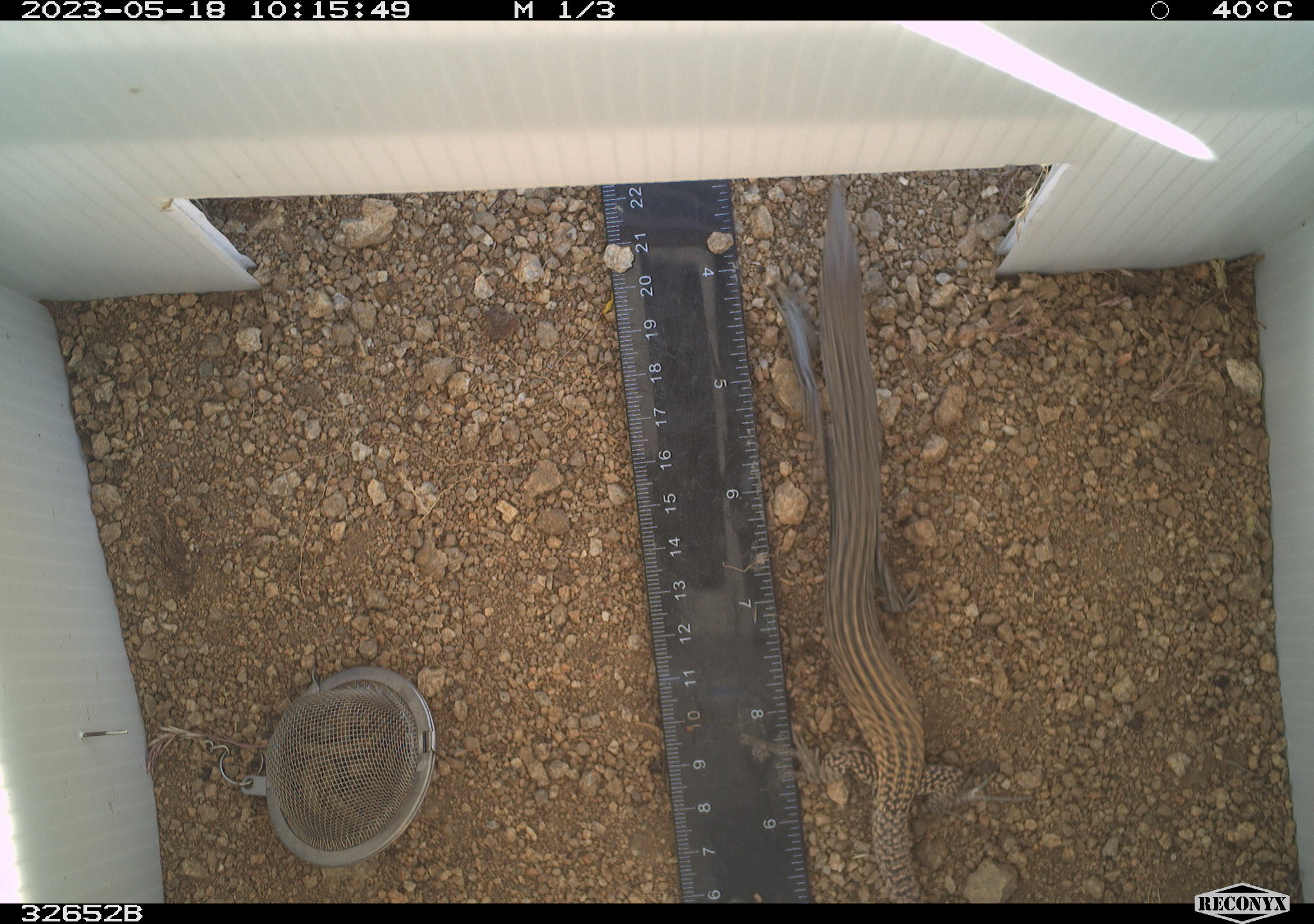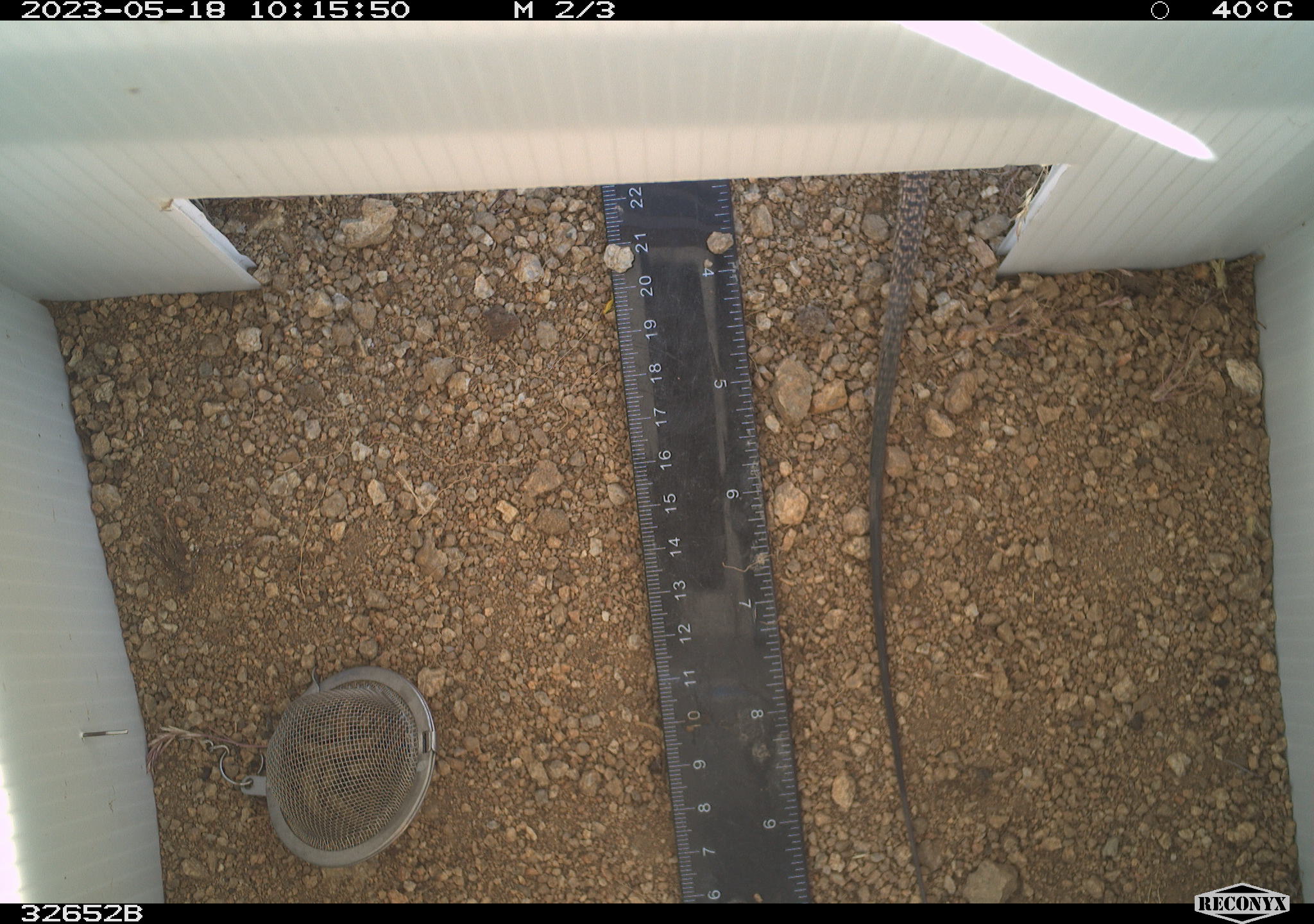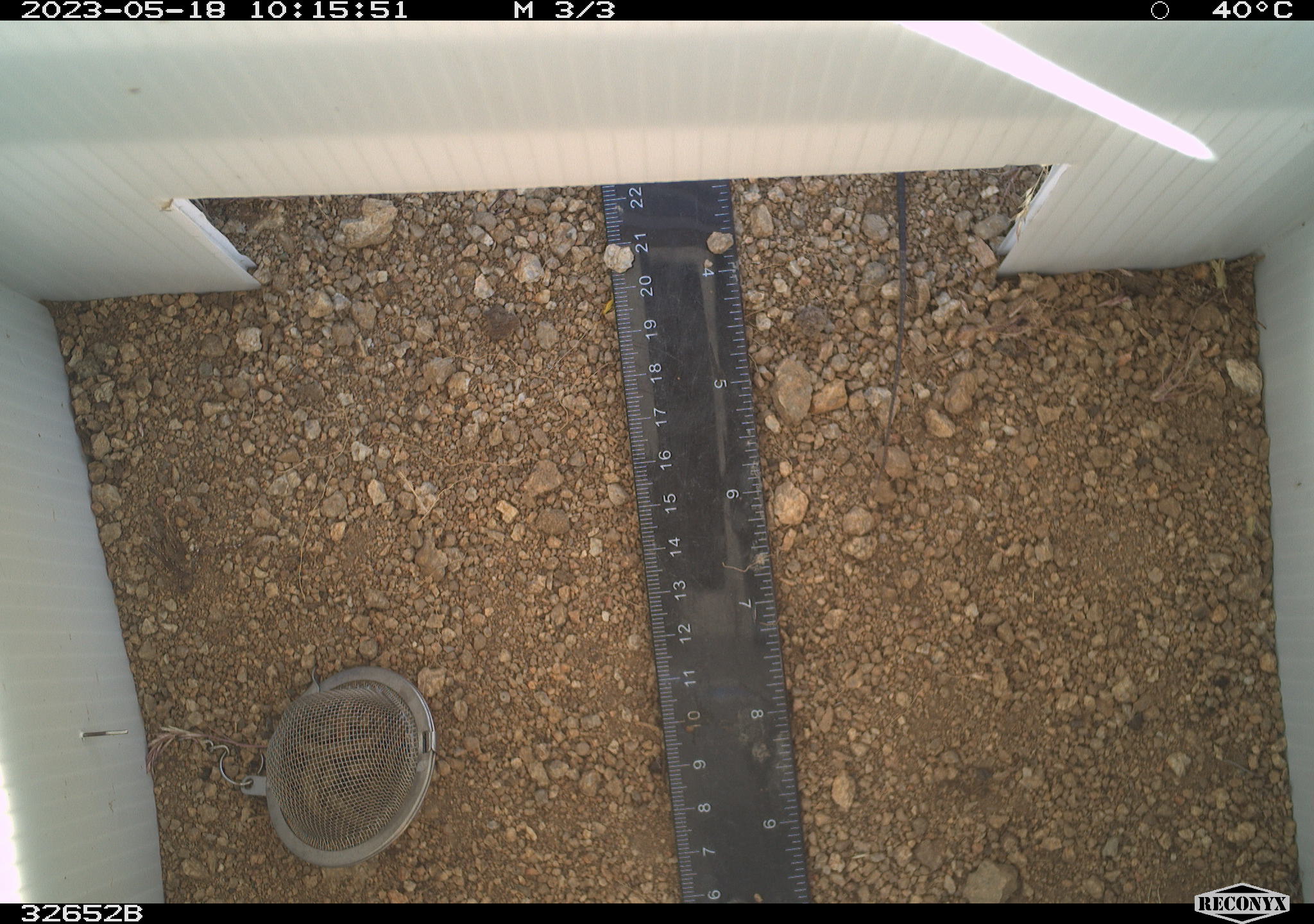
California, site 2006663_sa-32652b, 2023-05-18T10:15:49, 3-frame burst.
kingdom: Animalia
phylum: Chordata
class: Reptilia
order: Squamata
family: Teiidae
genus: Aspidoscelis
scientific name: Aspidoscelis tigris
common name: western whiptail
Western whiptail (Aspidoscelis tigris).